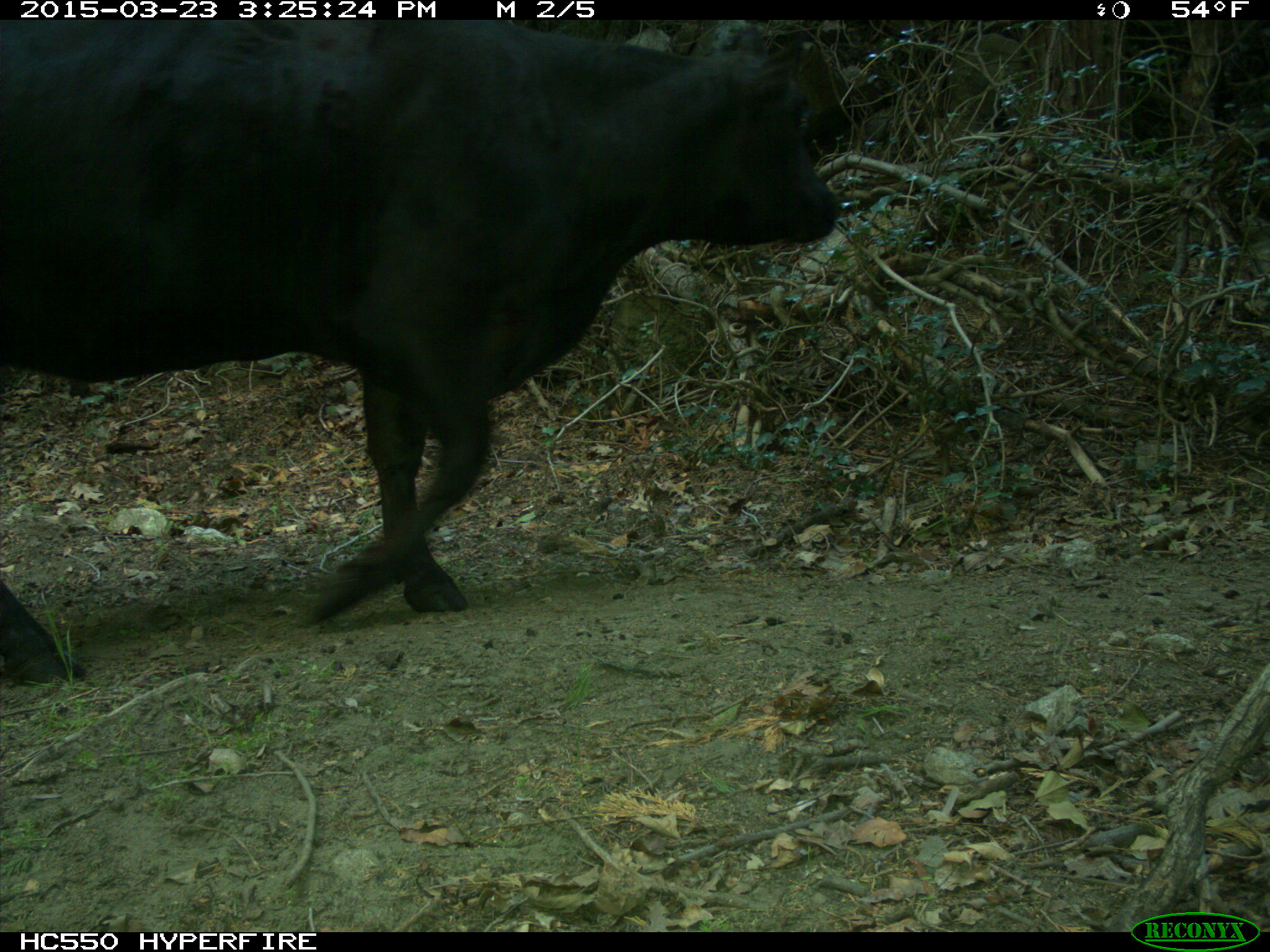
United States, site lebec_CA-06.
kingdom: Animalia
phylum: Chordata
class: Mammalia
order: Artiodactyla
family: Bovidae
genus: Bos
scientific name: Bos taurus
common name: domestic cow